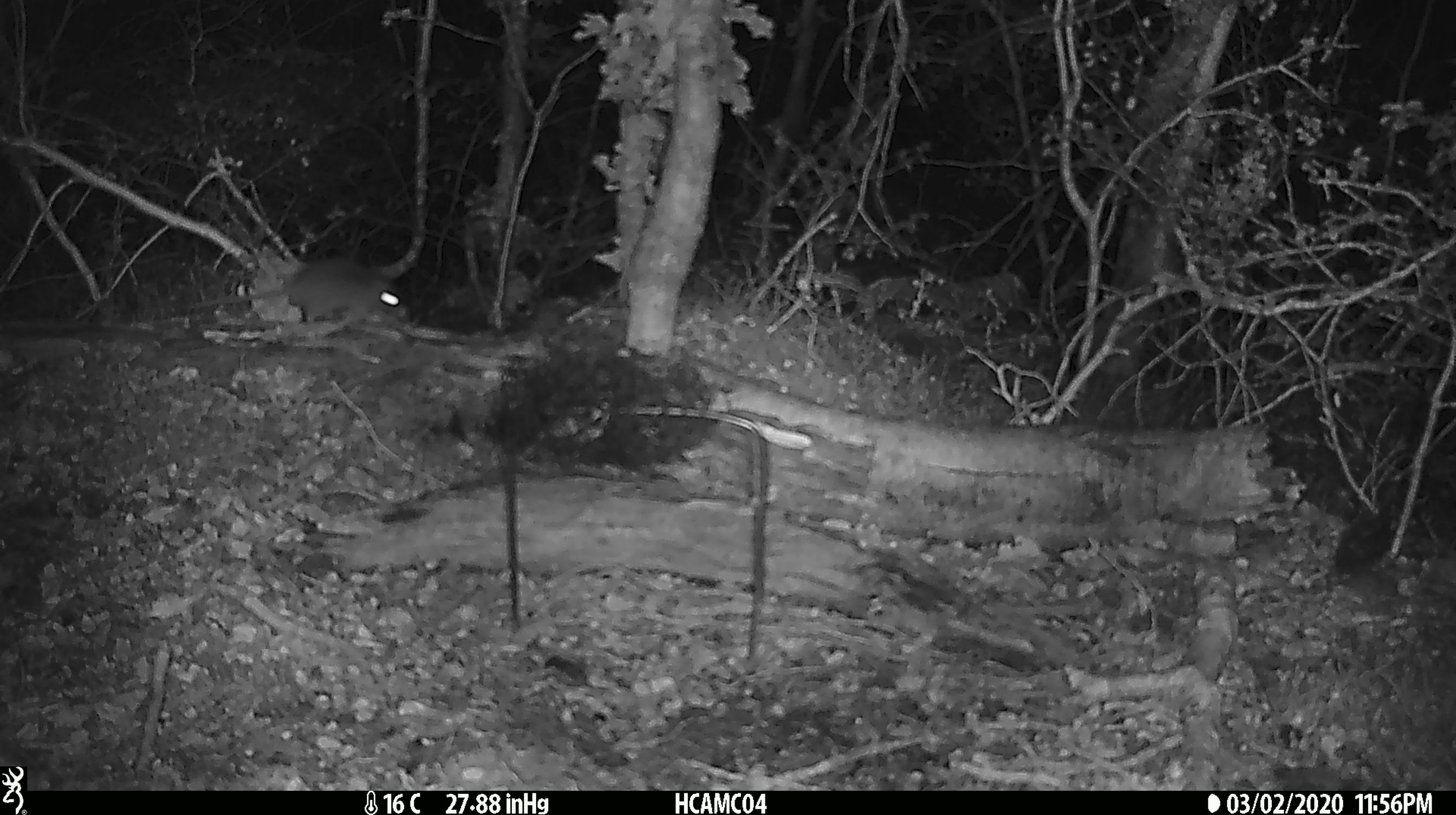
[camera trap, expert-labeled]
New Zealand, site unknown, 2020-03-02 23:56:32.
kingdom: Animalia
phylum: Chordata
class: Mammalia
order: Rodentia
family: Muridae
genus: Mus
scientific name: Mus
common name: mouse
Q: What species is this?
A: Mouse (Mus).